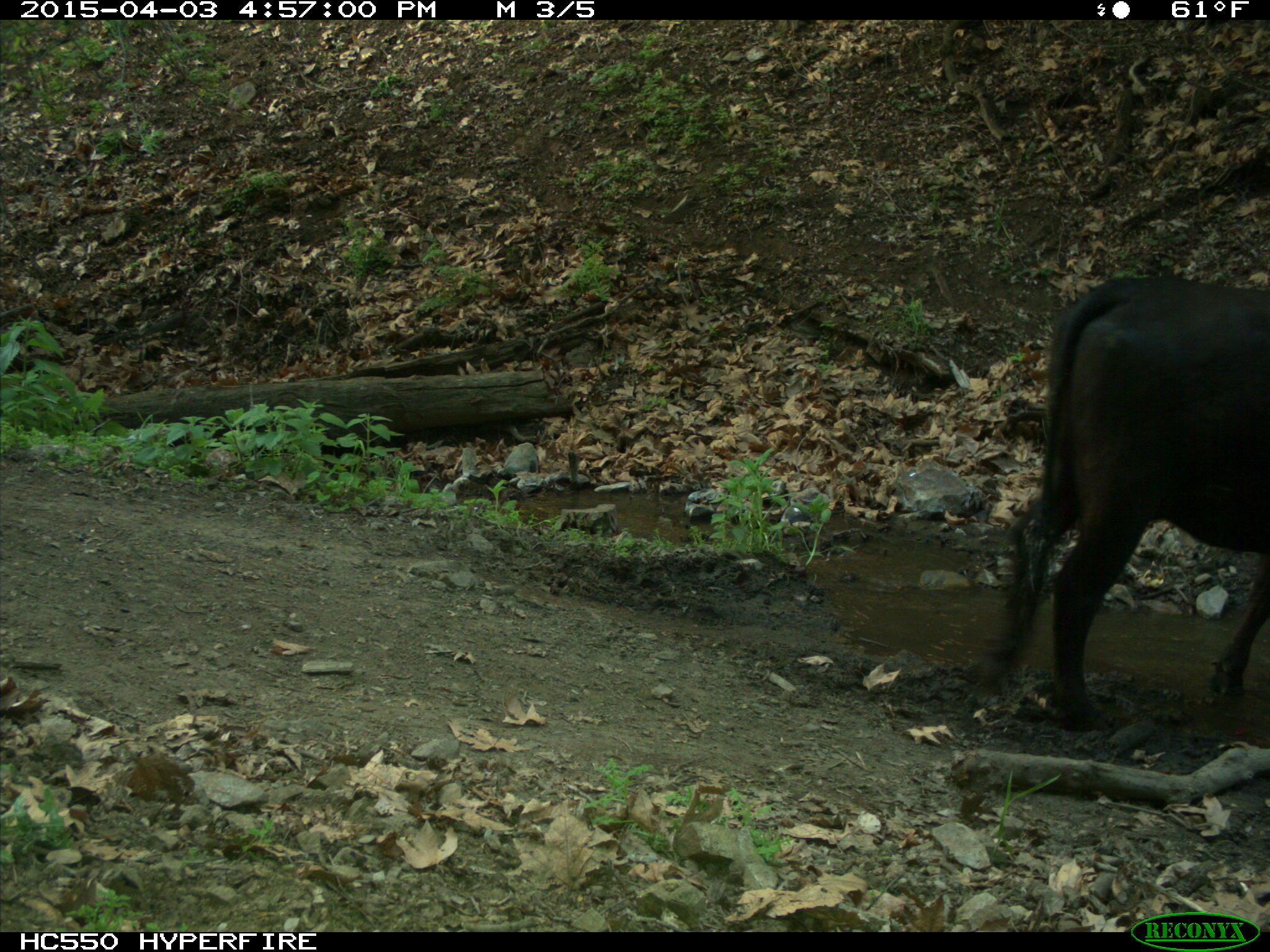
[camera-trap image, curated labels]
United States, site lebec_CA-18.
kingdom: Animalia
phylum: Chordata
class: Mammalia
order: Artiodactyla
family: Bovidae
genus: Bos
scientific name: Bos taurus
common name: domestic cow